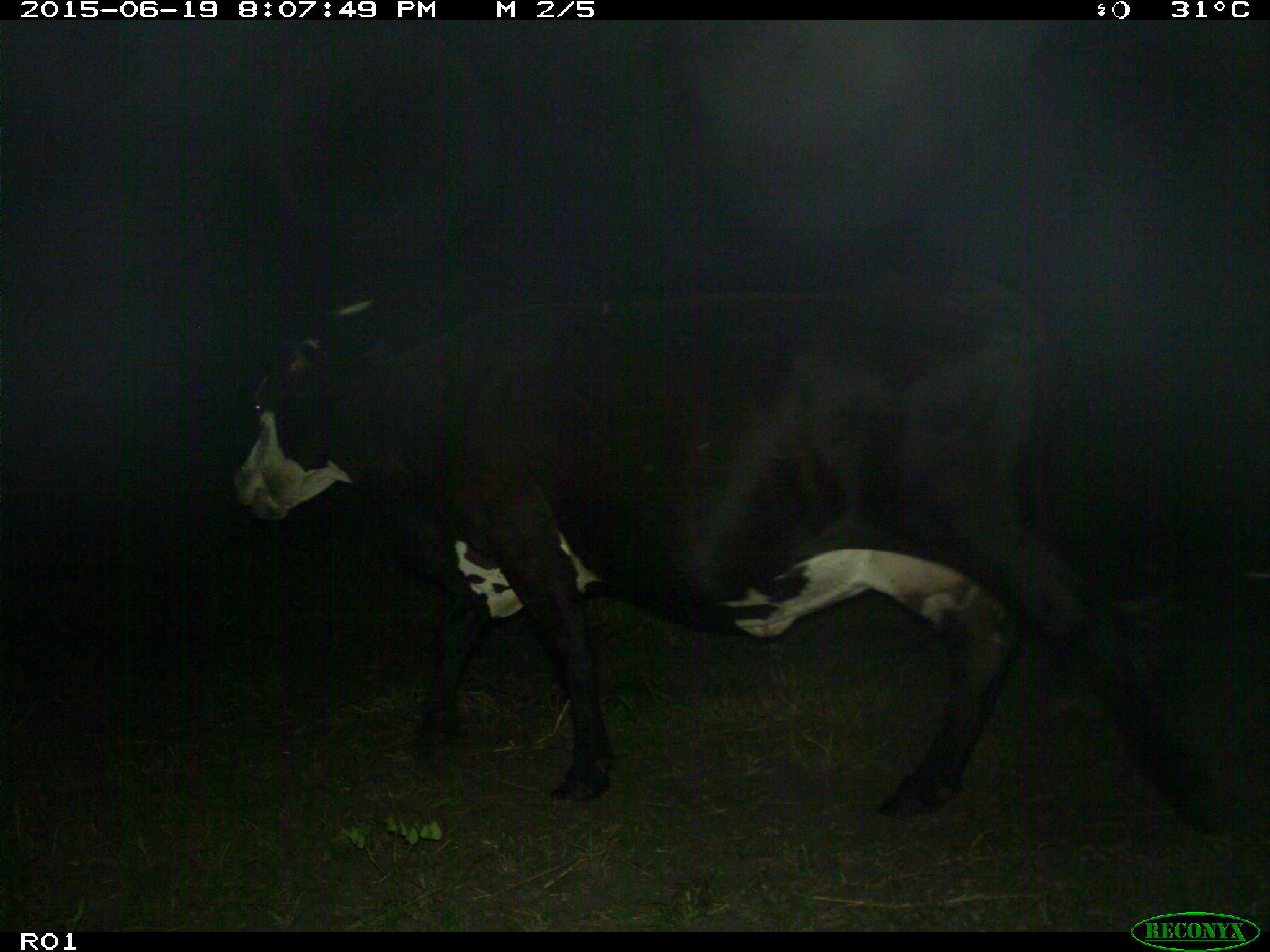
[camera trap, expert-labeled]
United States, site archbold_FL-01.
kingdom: Animalia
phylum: Chordata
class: Mammalia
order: Artiodactyla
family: Bovidae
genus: Bos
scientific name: Bos taurus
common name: domestic cow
Bos taurus (domestic cow).